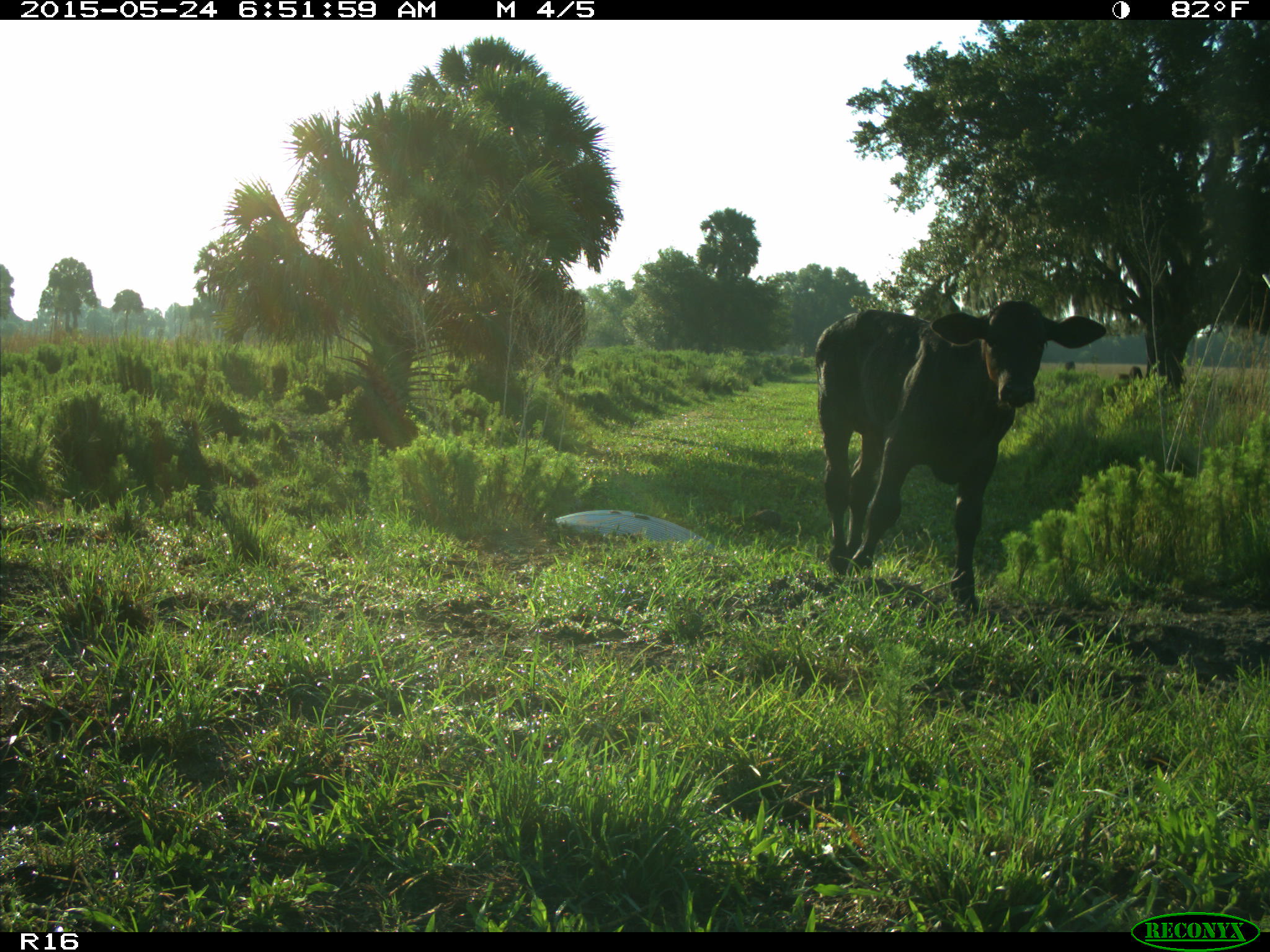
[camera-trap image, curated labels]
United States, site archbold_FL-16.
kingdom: Animalia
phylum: Chordata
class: Mammalia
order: Artiodactyla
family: Bovidae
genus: Bos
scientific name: Bos taurus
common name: domestic cow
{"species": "Bos taurus (domestic cow)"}